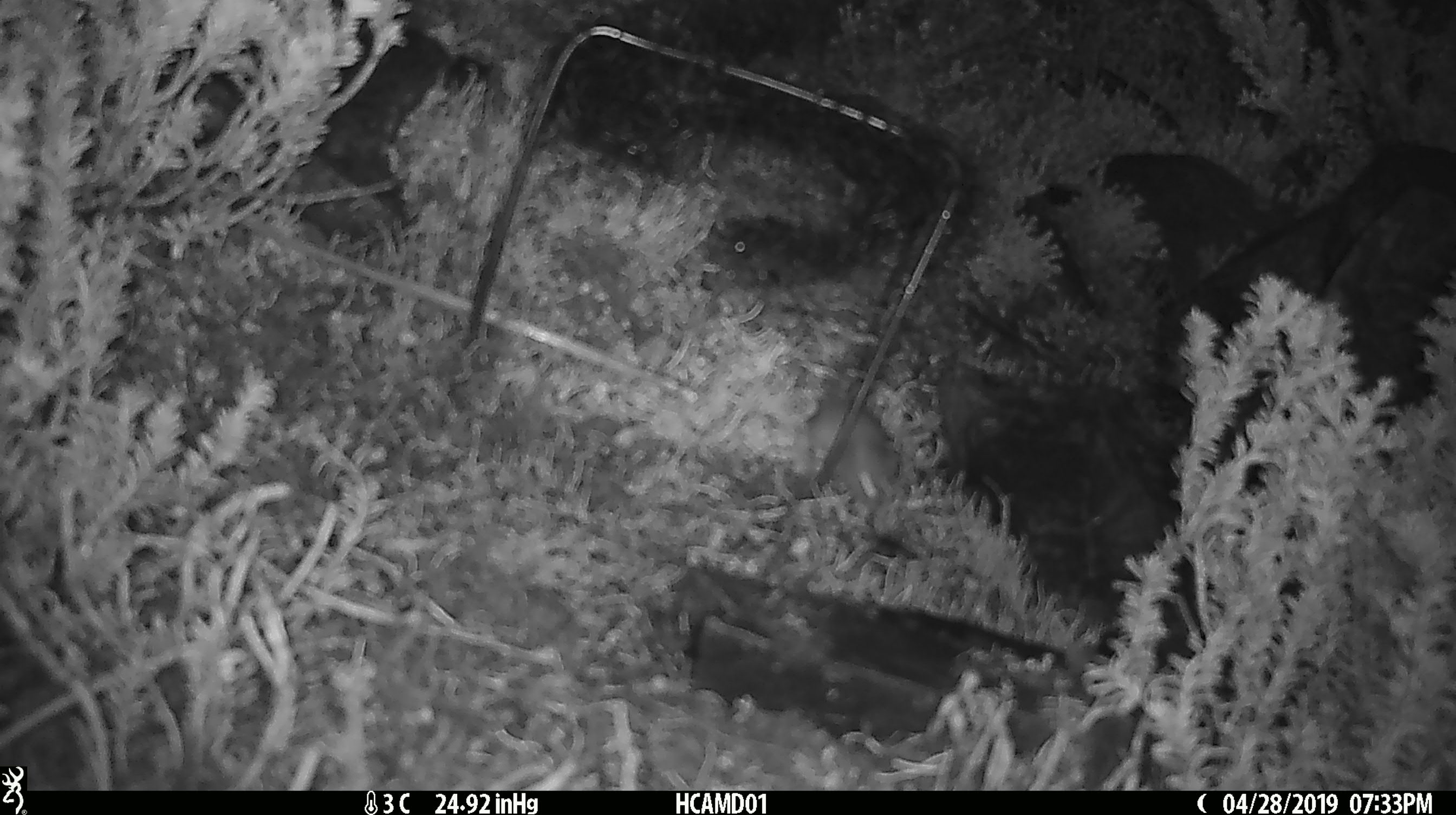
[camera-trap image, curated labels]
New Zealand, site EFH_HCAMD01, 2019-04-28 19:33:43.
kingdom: Animalia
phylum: Chordata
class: Mammalia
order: Rodentia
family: Muridae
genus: Mus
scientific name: Mus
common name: mouse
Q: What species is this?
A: Mouse (Mus).